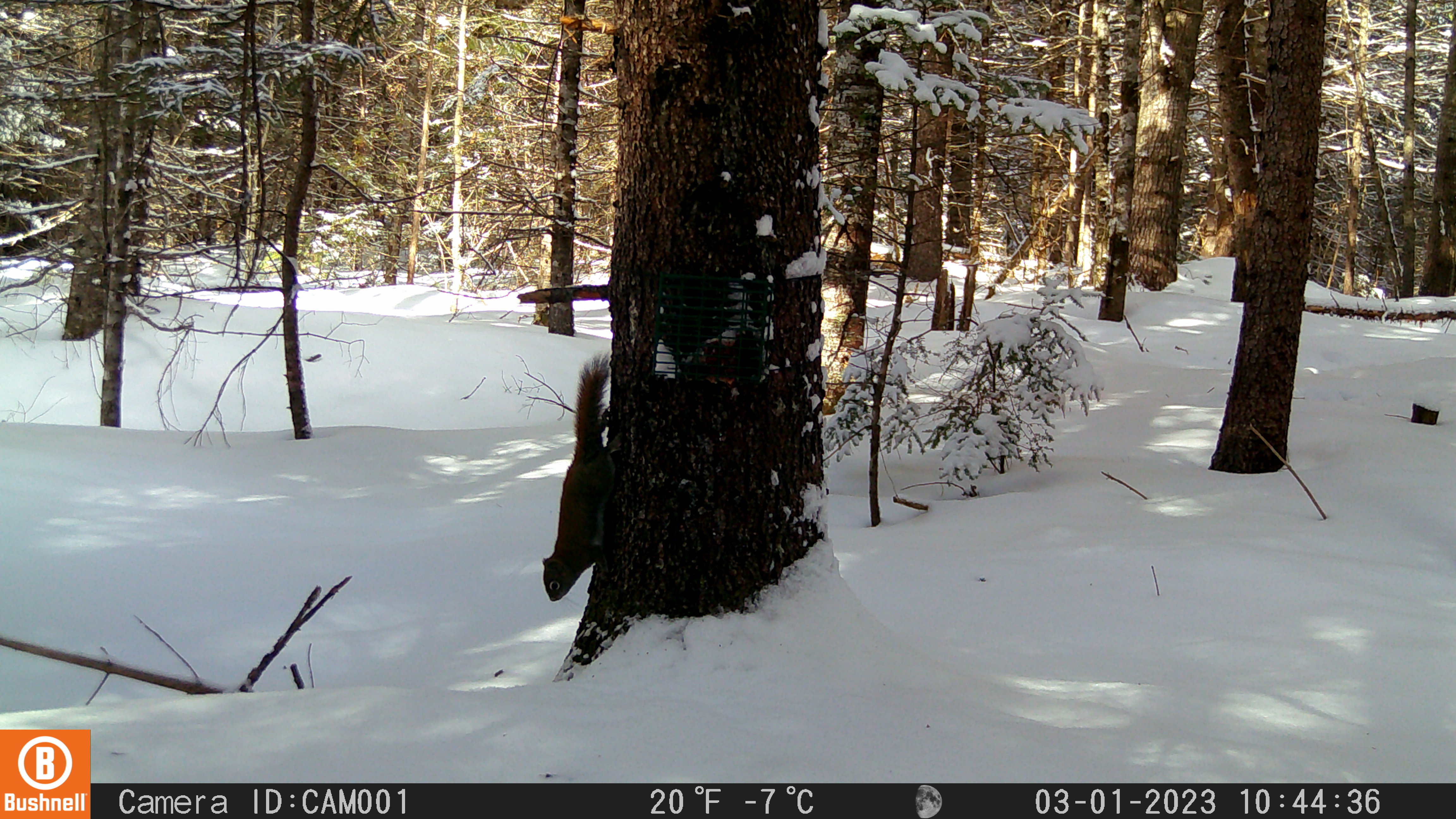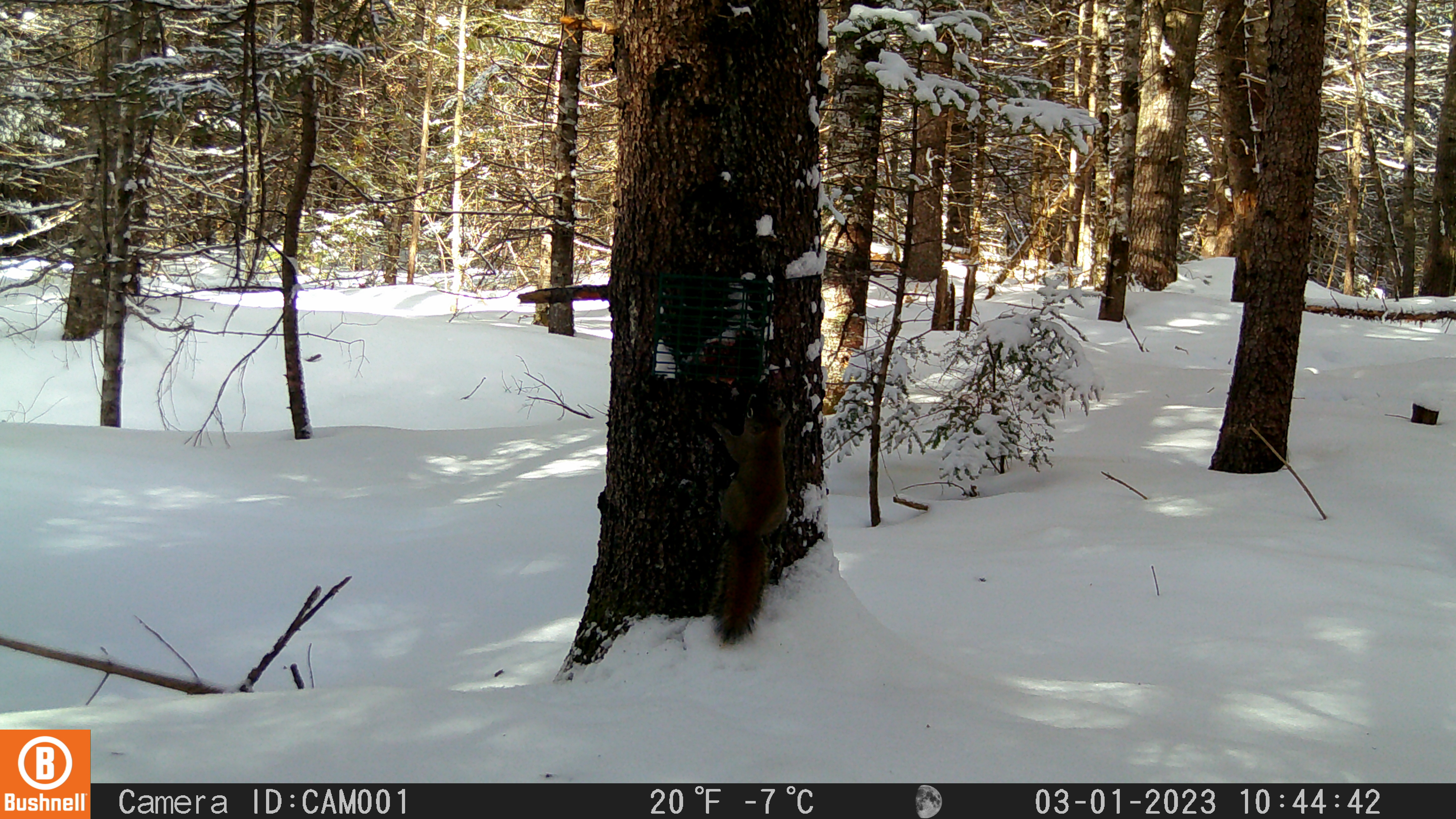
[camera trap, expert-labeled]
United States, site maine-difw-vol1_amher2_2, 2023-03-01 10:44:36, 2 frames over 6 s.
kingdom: Animalia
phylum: Chordata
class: Mammalia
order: Rodentia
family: Sciuridae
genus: Tamiasciurus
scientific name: Tamiasciurus hudsonicus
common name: red squirrel